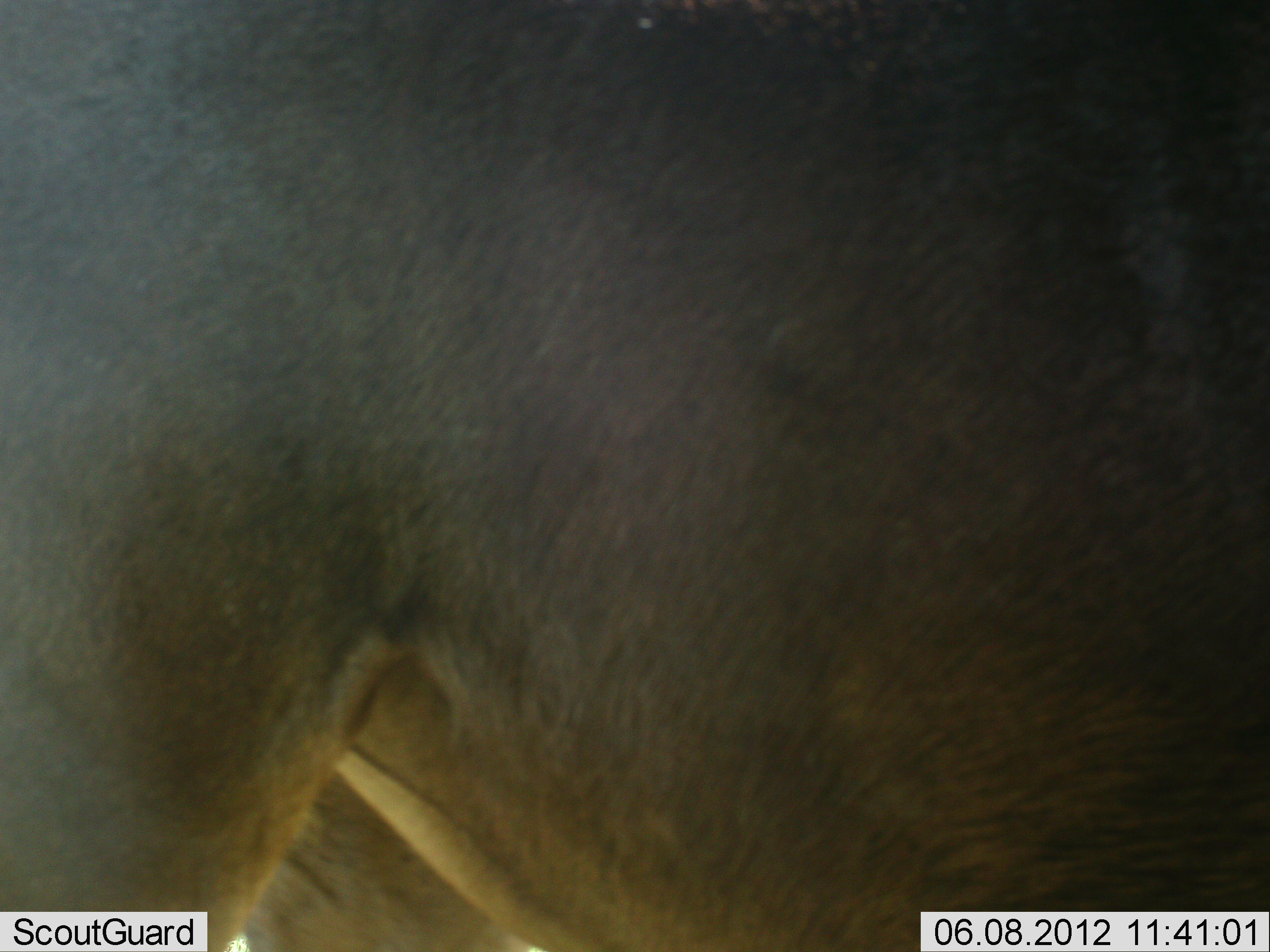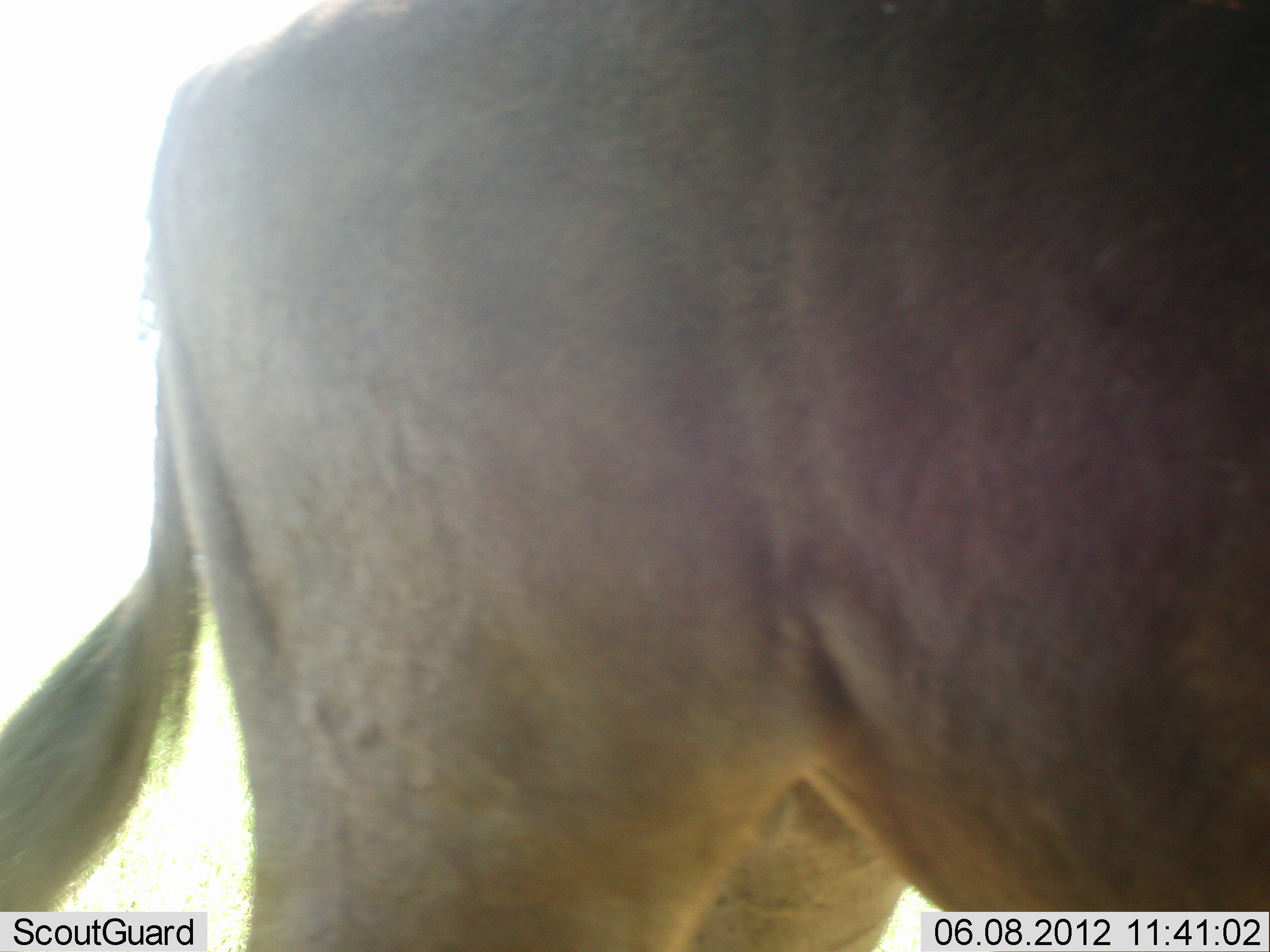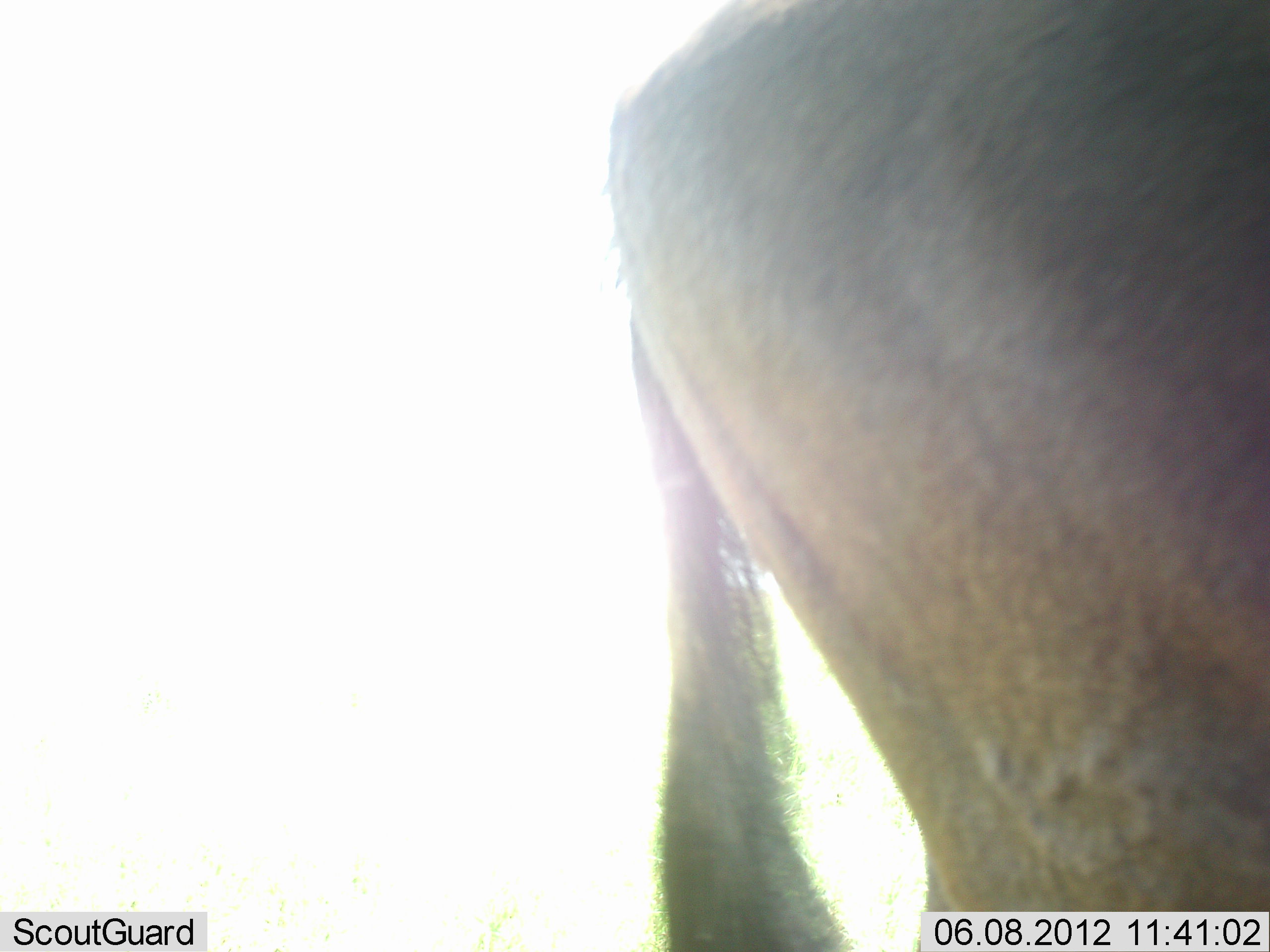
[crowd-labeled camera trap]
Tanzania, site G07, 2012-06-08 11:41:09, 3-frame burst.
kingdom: Animalia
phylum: Chordata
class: Mammalia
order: Artiodactyla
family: Bovidae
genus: Connochaetes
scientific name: Connochaetes taurinus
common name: blue wildebeest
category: wildebeest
Wildebeest (blue wildebeest) (Connochaetes taurinus), count 1. Behavior (volunteer vote fractions): standing 12%, resting 0%, moving 88%, interacting 0%. Young present (vote fraction): 0%. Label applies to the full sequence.